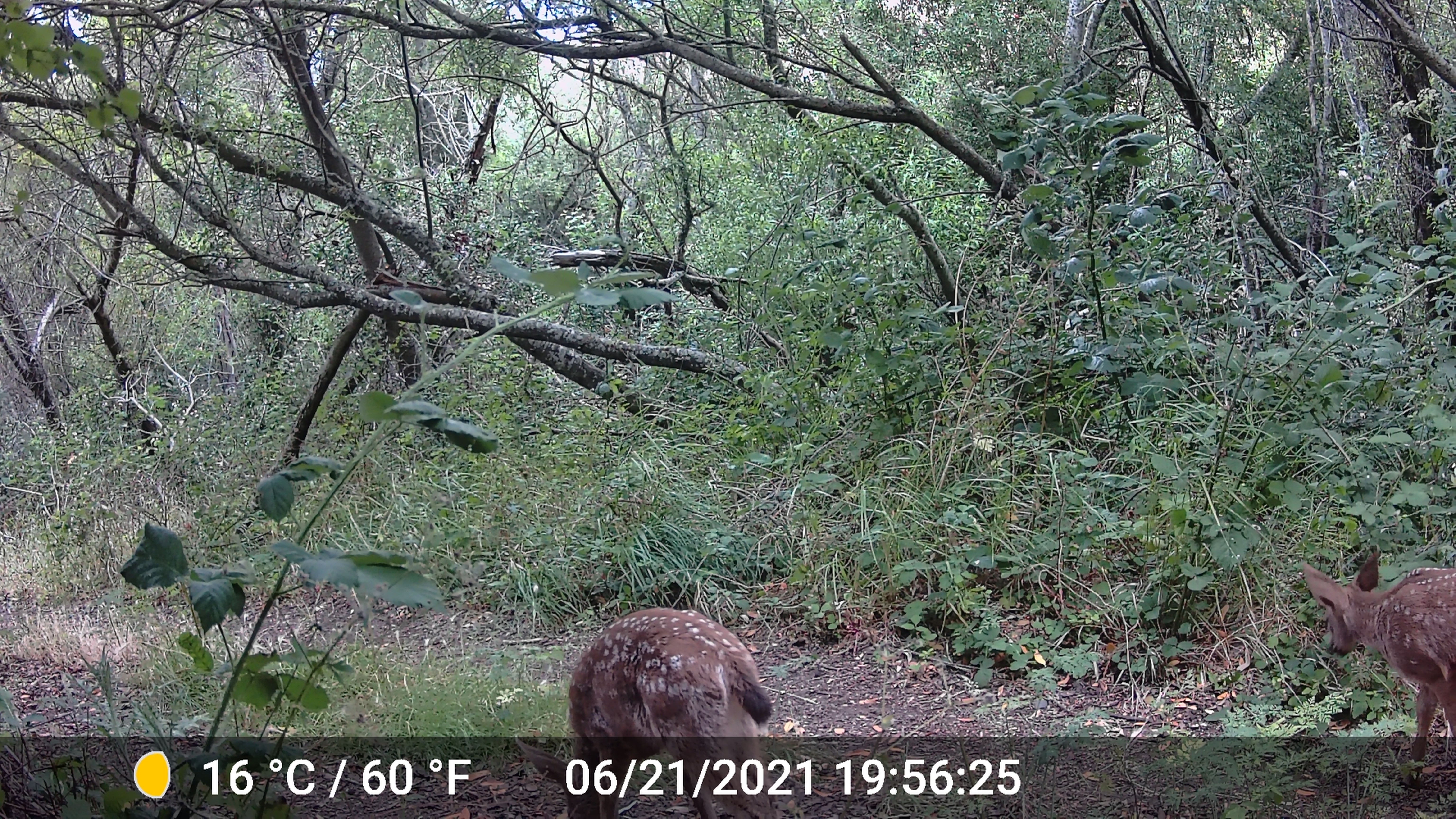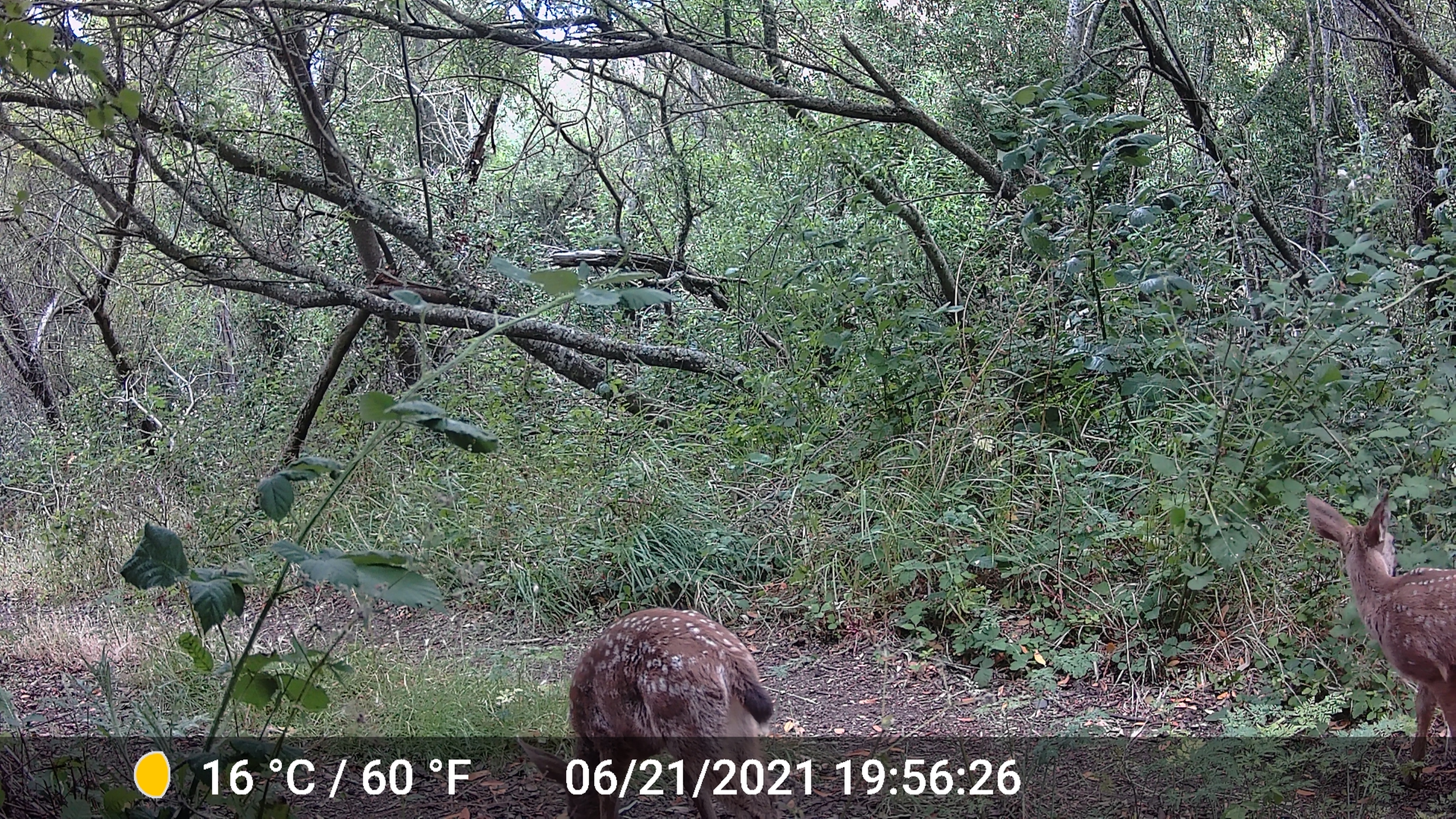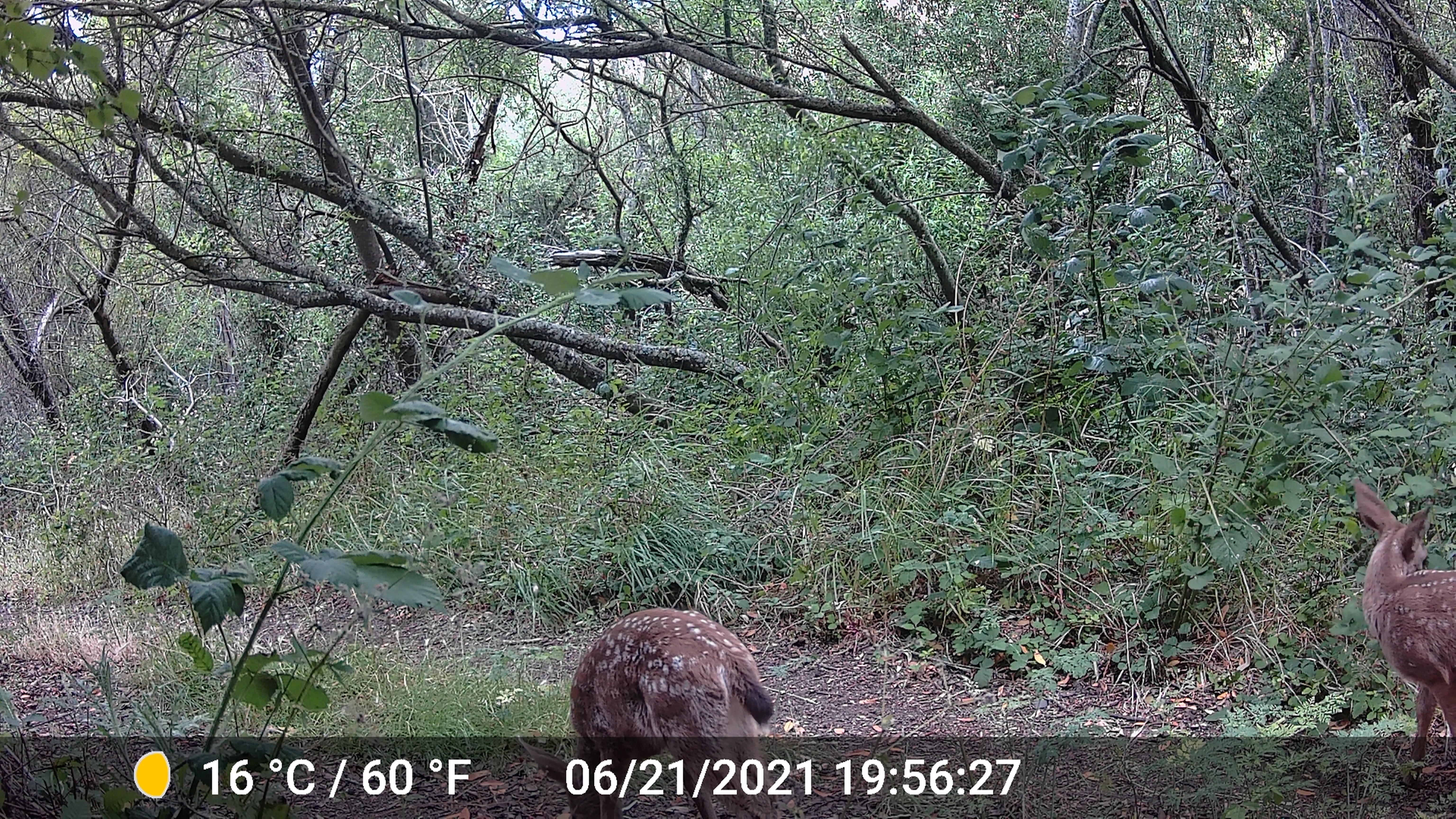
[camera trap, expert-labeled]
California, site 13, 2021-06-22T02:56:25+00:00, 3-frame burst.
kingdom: Animalia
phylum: Chordata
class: Mammalia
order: Artiodactyla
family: Cervidae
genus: Odocoileus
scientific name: Odocoileus hemionus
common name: mule deer